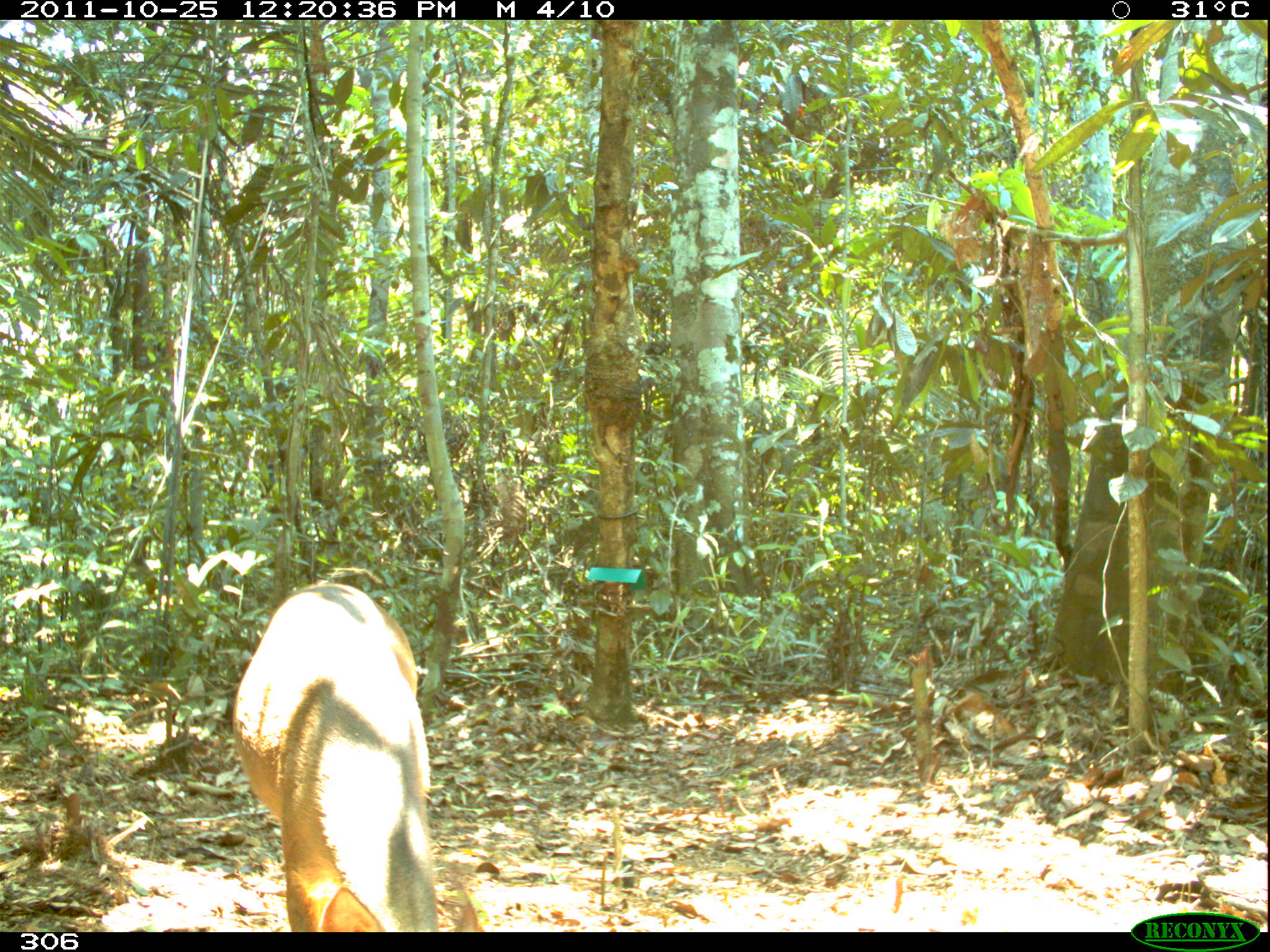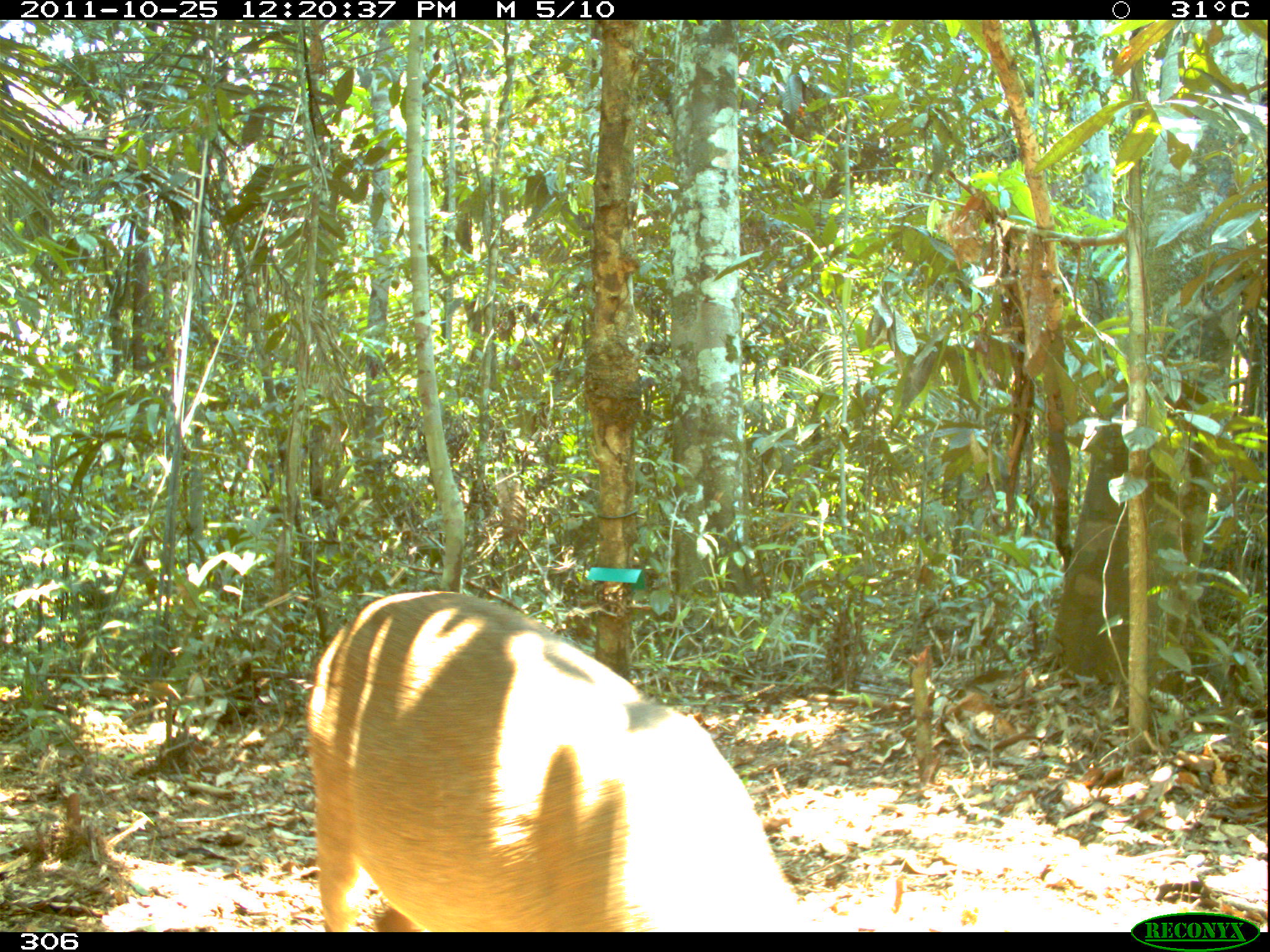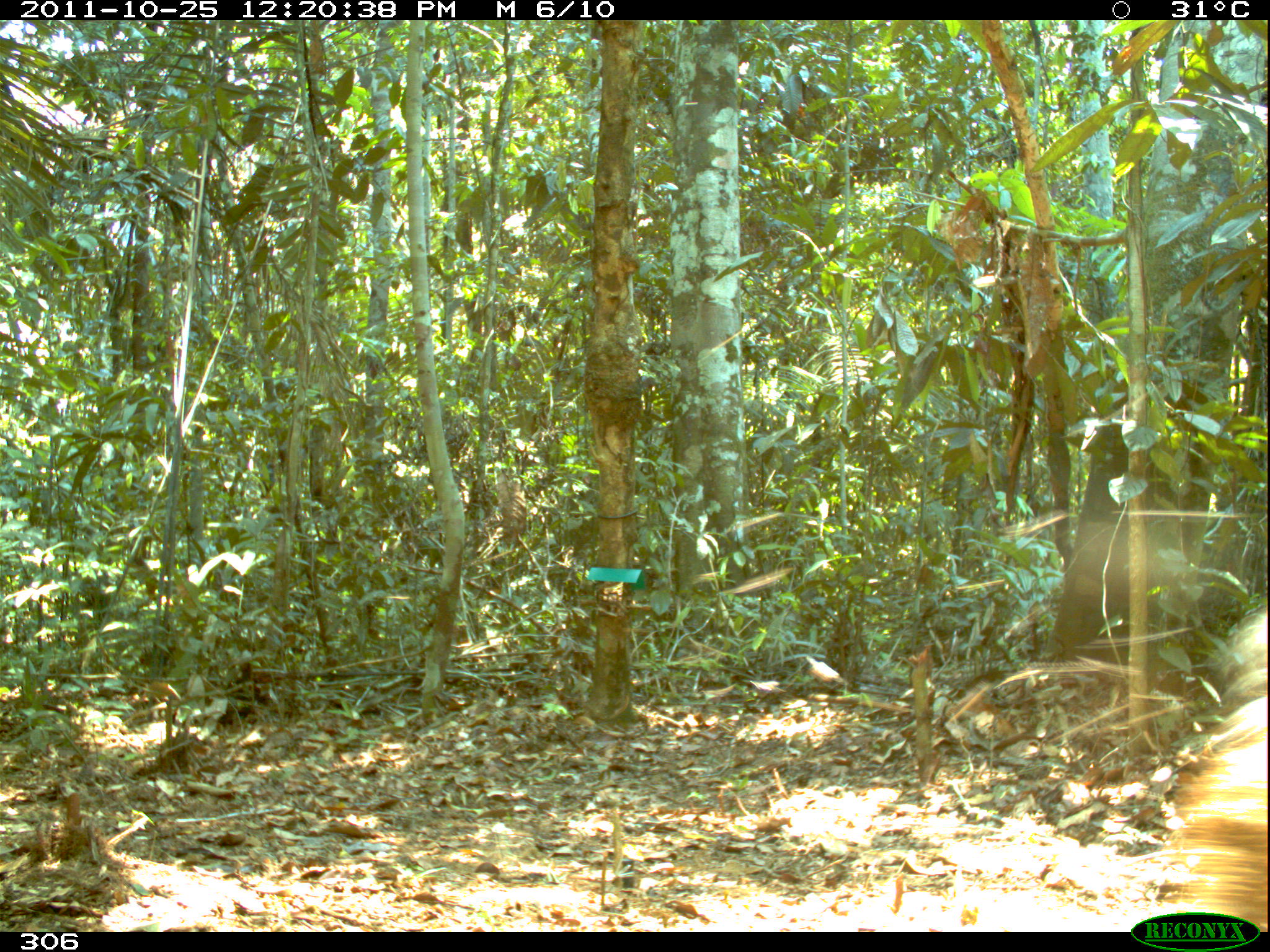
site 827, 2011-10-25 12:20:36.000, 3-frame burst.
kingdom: Animalia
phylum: Chordata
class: Mammalia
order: Artiodactyla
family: Cervidae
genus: Mazama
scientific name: Mazama americana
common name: red brocket